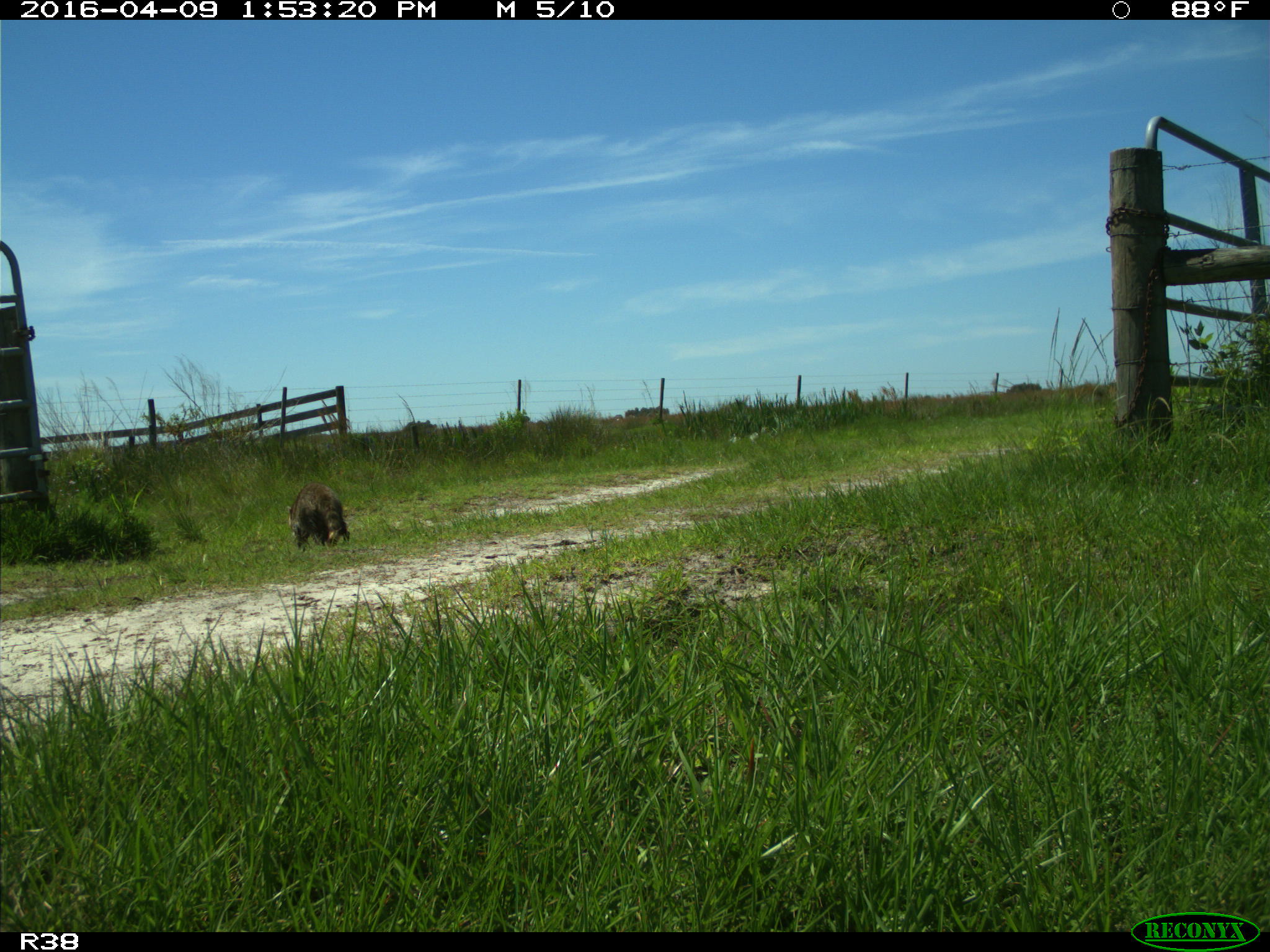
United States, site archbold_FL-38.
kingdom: Animalia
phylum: Chordata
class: Mammalia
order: Carnivora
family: Procyonidae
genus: Procyon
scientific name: Procyon lotor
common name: common raccoon